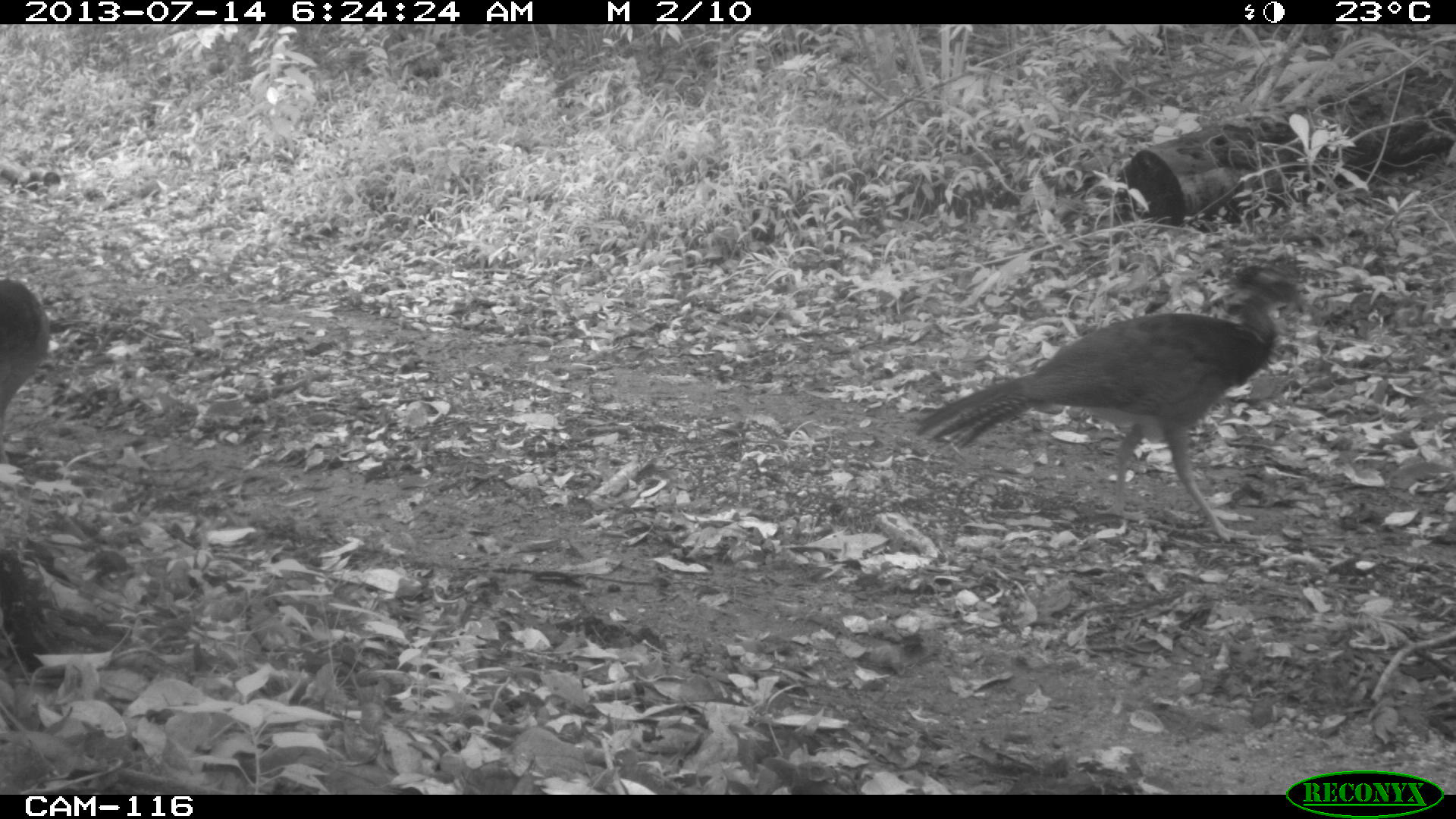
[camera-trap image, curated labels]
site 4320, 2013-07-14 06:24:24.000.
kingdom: Animalia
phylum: Chordata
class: Aves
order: Galliformes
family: Cracidae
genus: Crax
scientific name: Crax rubra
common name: great curassow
Crax rubra (great curassow), count 2.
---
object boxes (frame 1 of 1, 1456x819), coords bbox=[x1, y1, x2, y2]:
crax rubra: bbox=[913, 261, 1308, 545]; bbox=[0, 275, 51, 407]